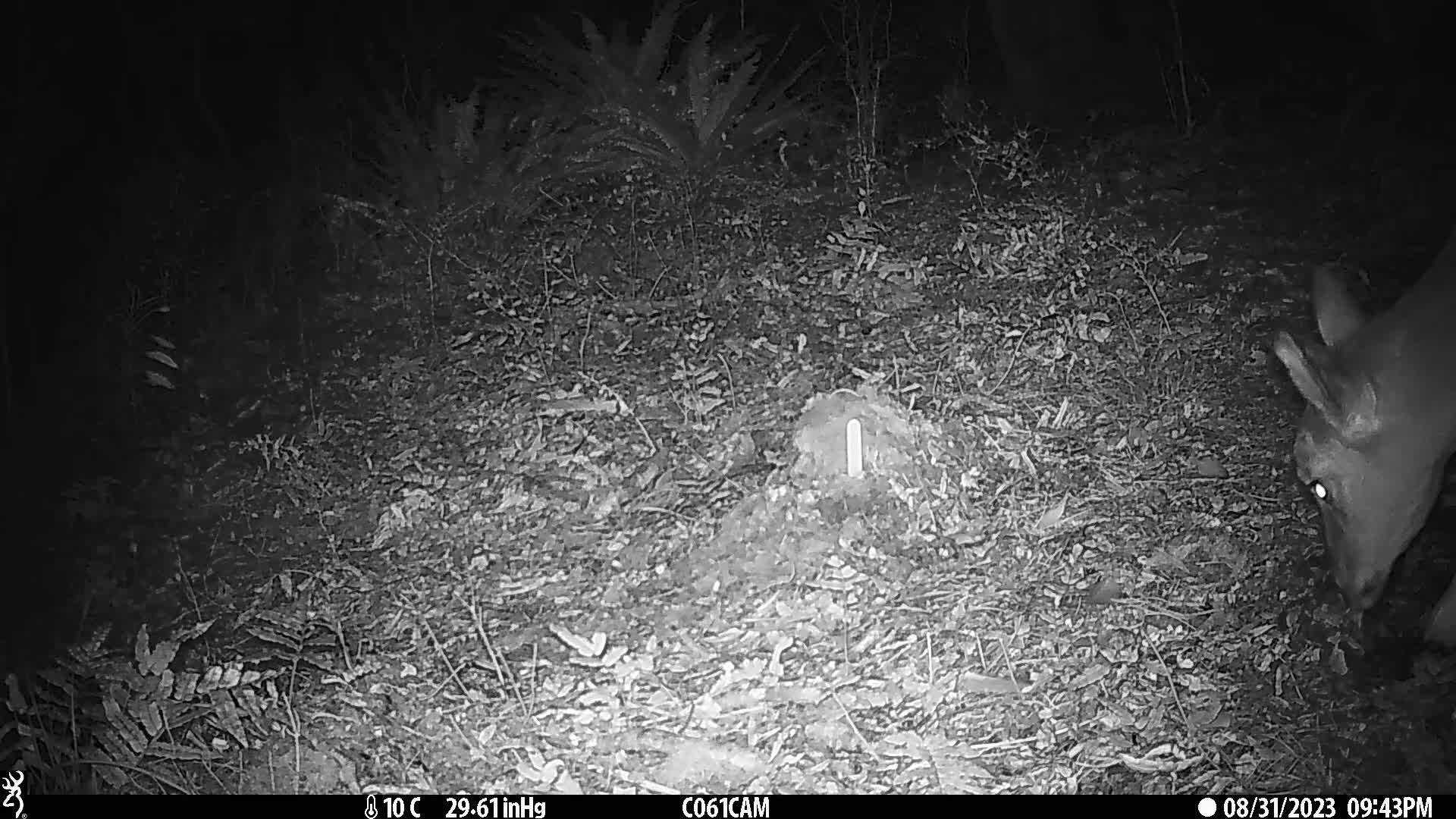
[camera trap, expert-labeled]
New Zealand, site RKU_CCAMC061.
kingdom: Animalia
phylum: Chordata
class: Mammalia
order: Artiodactyla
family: Cervidae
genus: Odocoileus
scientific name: Odocoileus virginianus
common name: white-tailed deer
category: white tailed deer